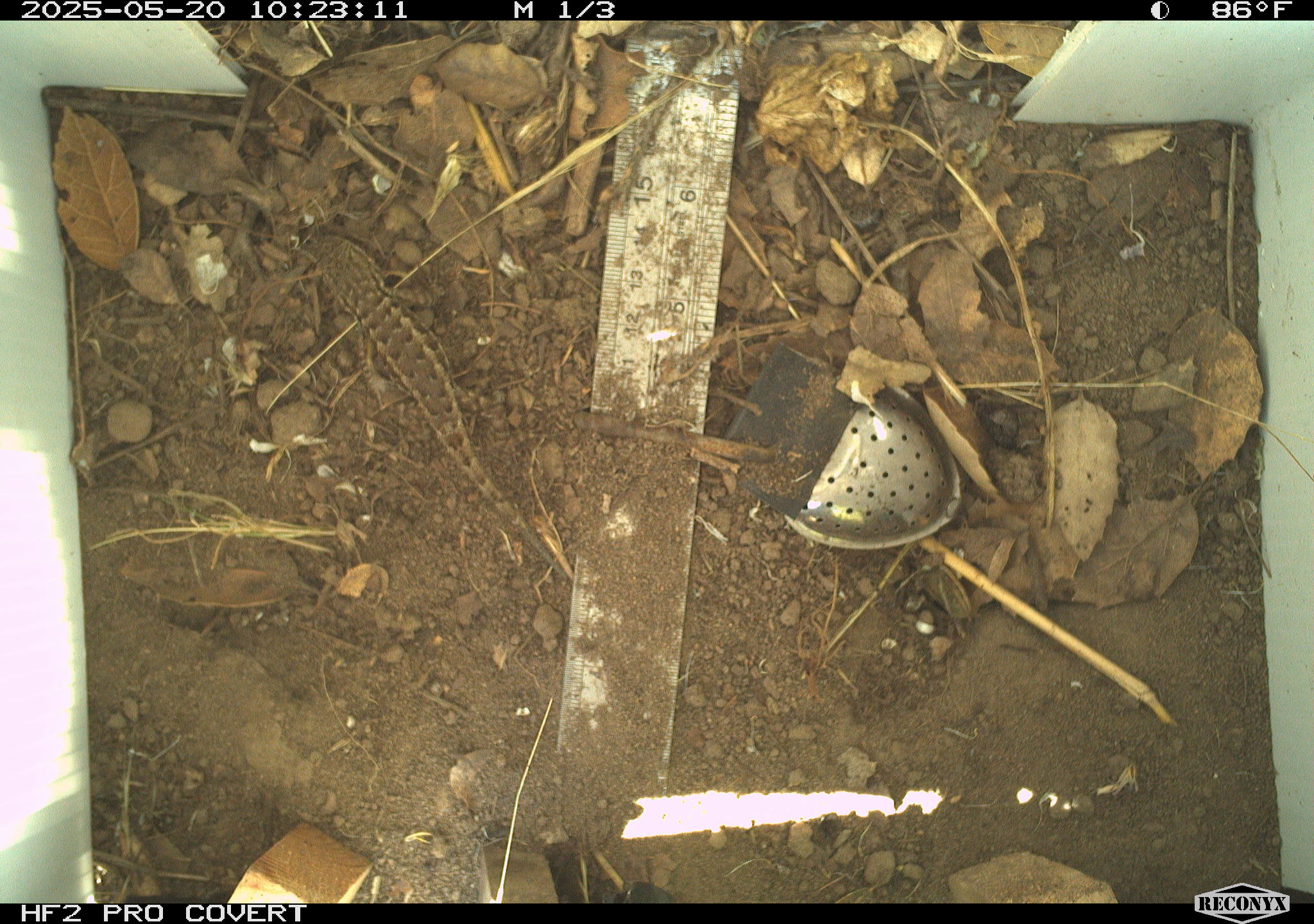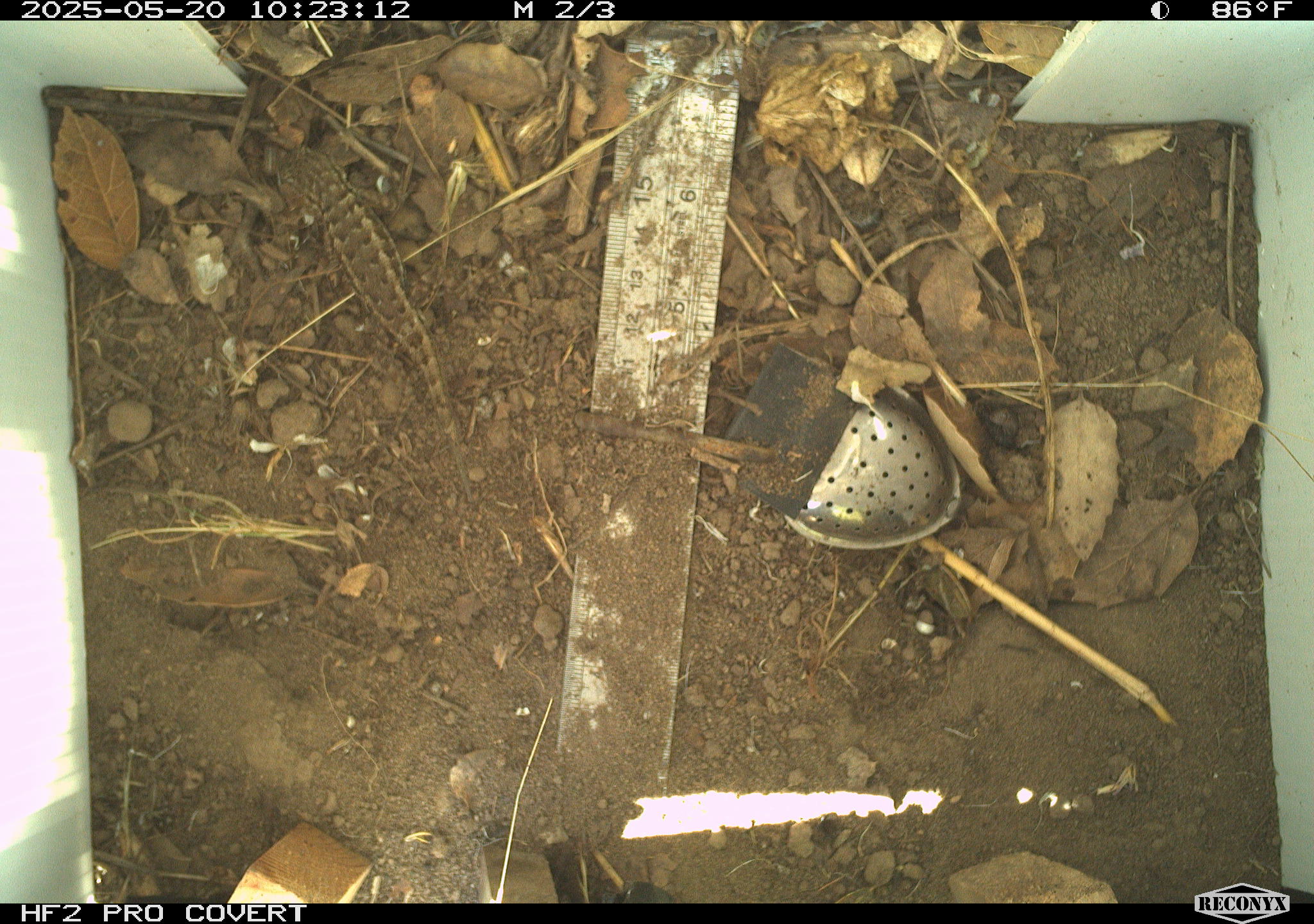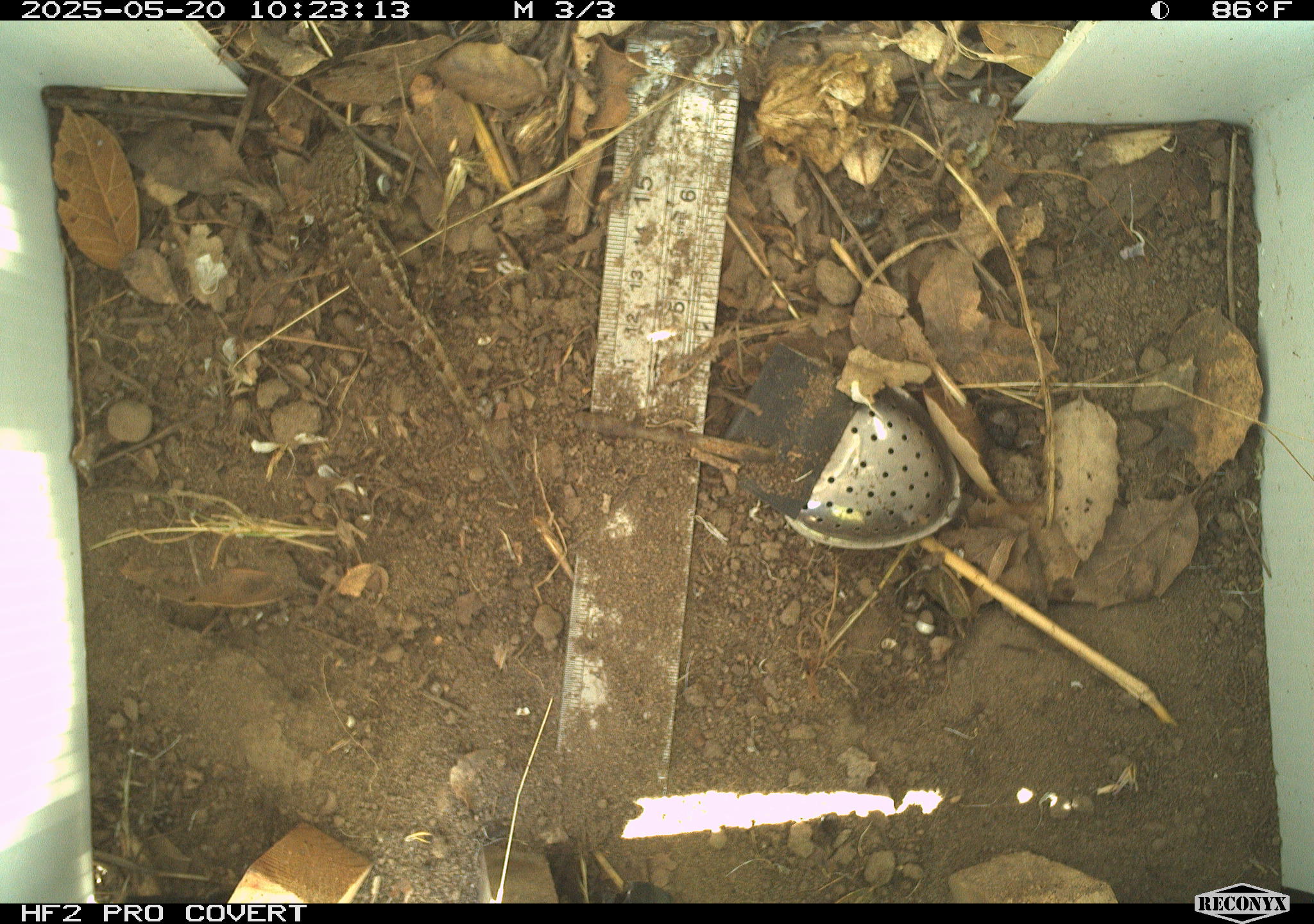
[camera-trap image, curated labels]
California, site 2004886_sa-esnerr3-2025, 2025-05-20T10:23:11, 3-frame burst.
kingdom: Animalia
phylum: Chordata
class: Reptilia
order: Squamata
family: Phrynosomatidae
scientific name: Phrynosomatidae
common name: north american spiny lizards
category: sceloporus/uta species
Sceloporus/uta species (north american spiny lizards) (Phrynosomatidae).